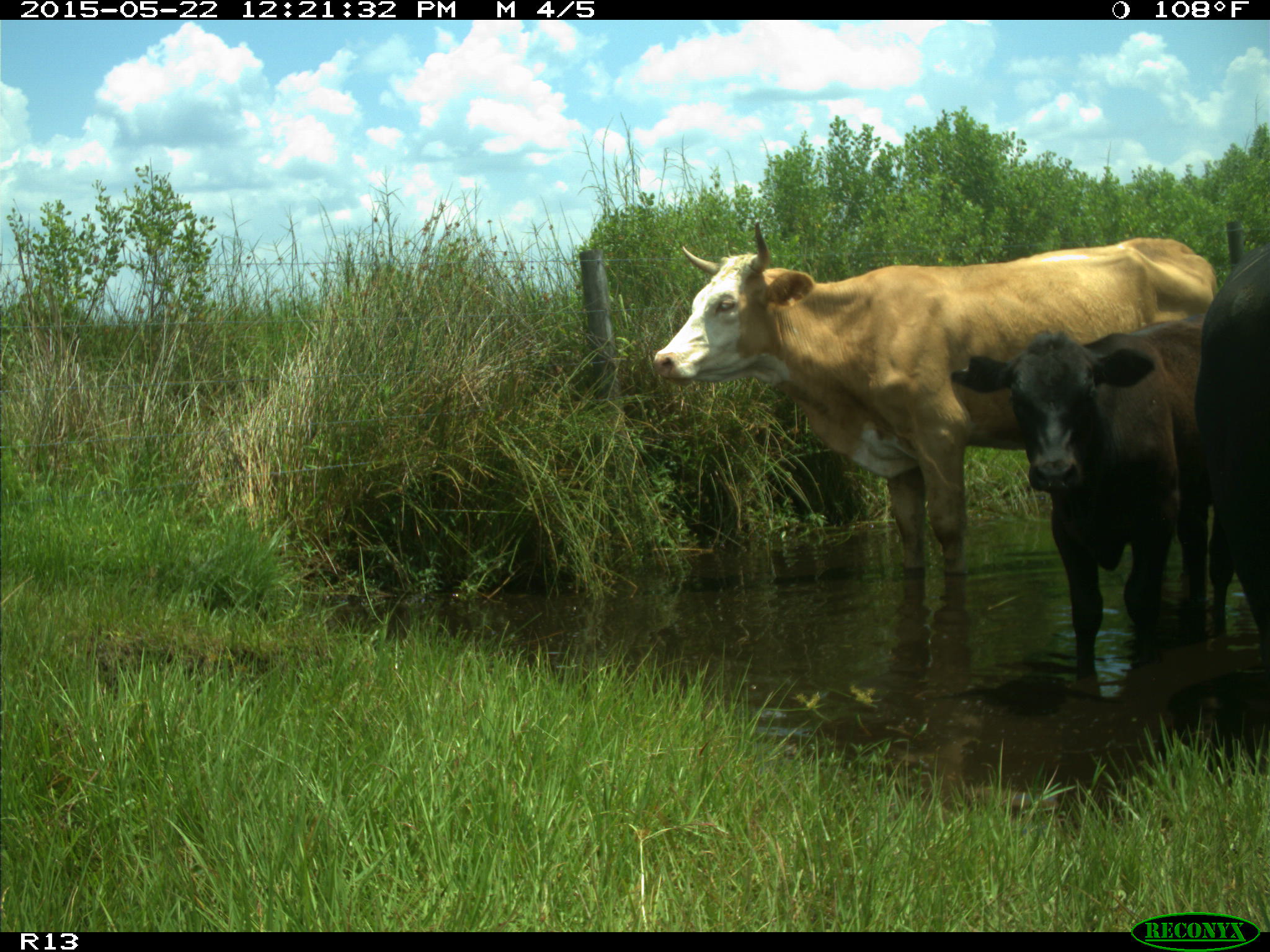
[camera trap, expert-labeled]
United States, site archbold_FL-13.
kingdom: Animalia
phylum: Chordata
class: Mammalia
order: Artiodactyla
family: Bovidae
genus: Bos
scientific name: Bos taurus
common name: domestic cow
Bos taurus (domestic cow).